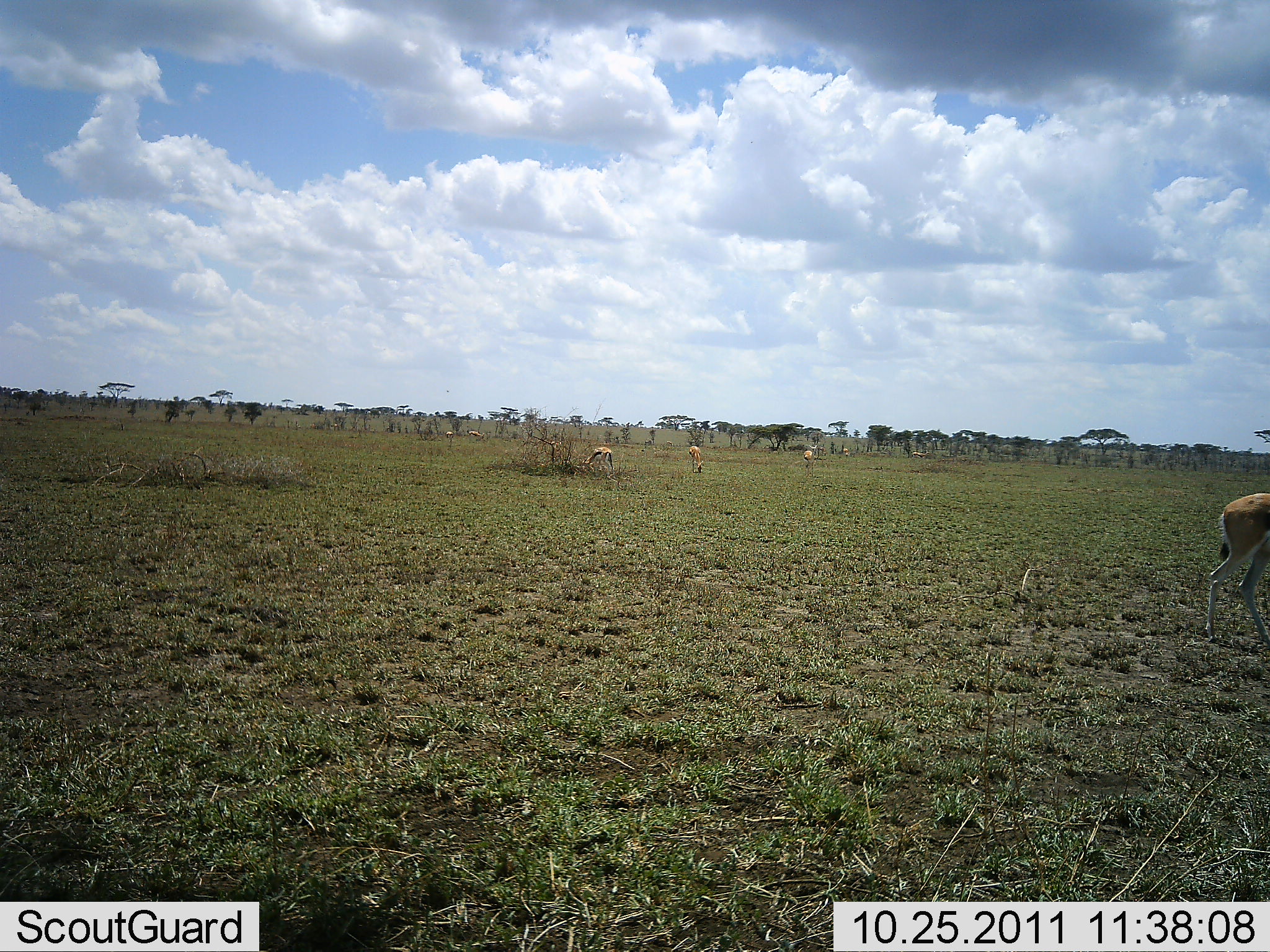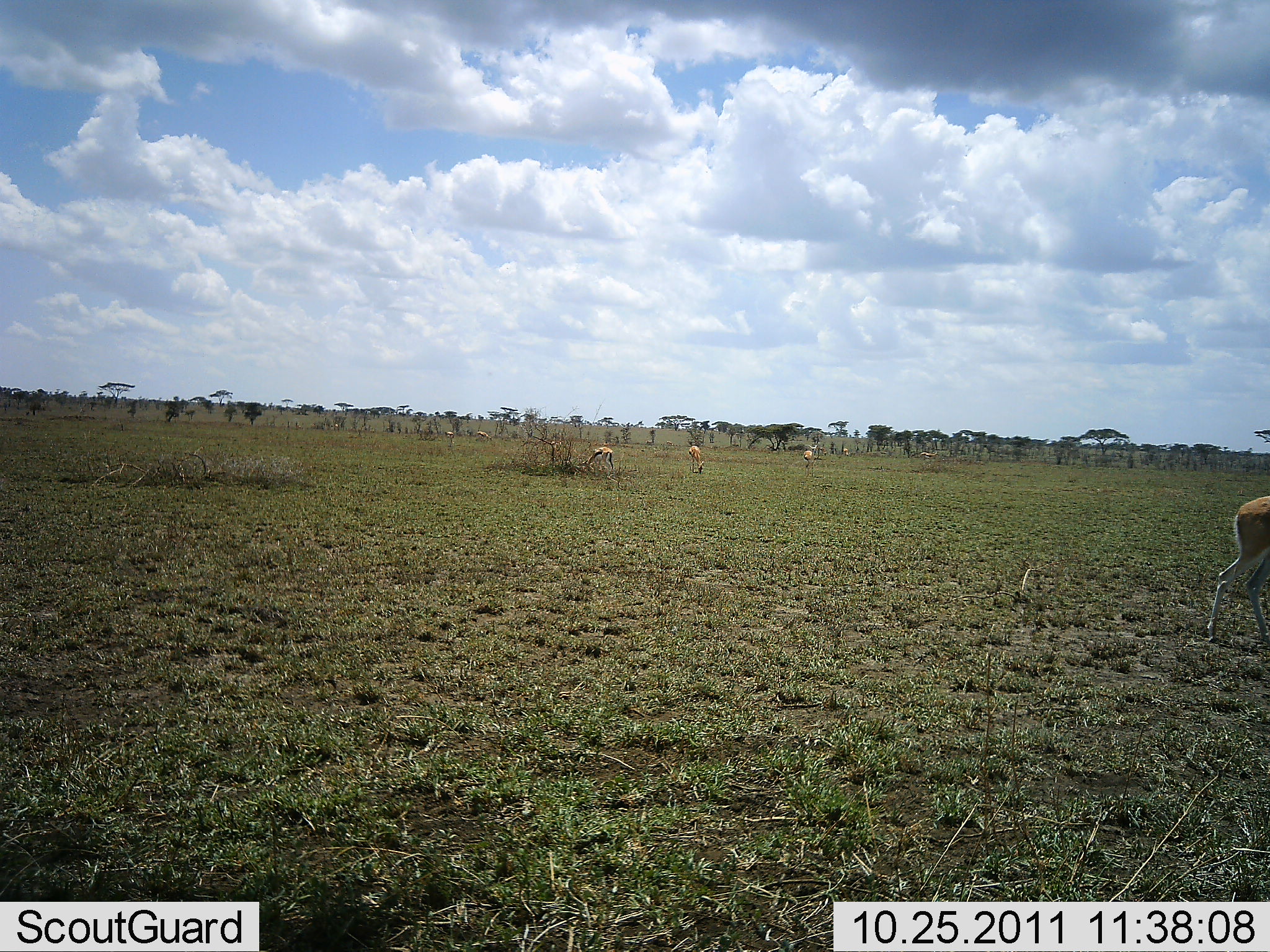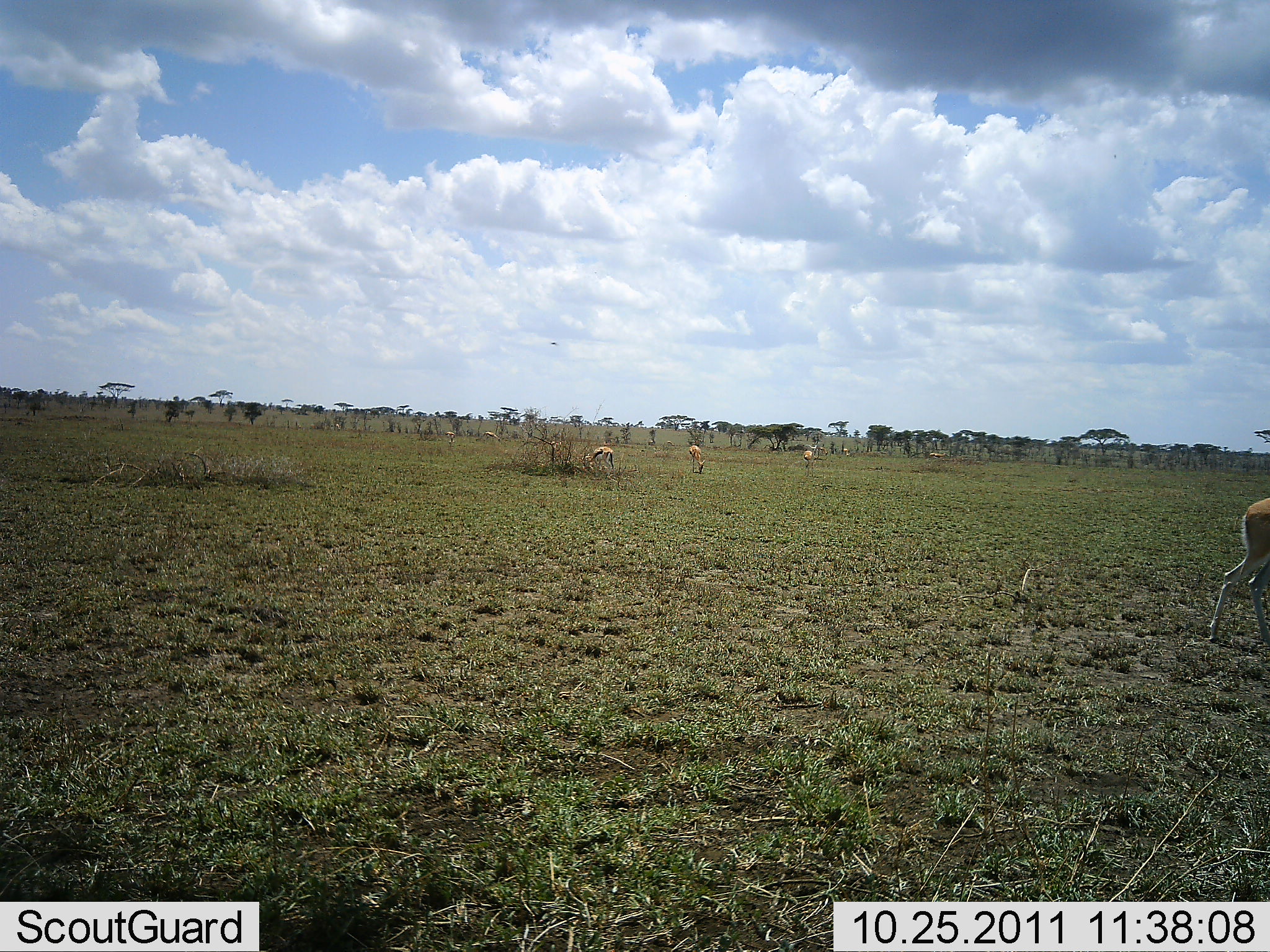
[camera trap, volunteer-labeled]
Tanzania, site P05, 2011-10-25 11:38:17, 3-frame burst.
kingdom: Animalia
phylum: Chordata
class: Mammalia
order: Artiodactyla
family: Bovidae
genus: Eudorcas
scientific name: Eudorcas thomsonii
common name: thomson's gazelle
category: gazellethomsons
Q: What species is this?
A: Gazellethomsons (thomson's gazelle) (Eudorcas thomsonii).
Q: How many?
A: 5.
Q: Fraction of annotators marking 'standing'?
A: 64%.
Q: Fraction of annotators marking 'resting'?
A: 0%.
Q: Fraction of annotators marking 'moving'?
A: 27%.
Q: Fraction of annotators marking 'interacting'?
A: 0%.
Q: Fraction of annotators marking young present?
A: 0%.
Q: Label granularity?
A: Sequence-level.